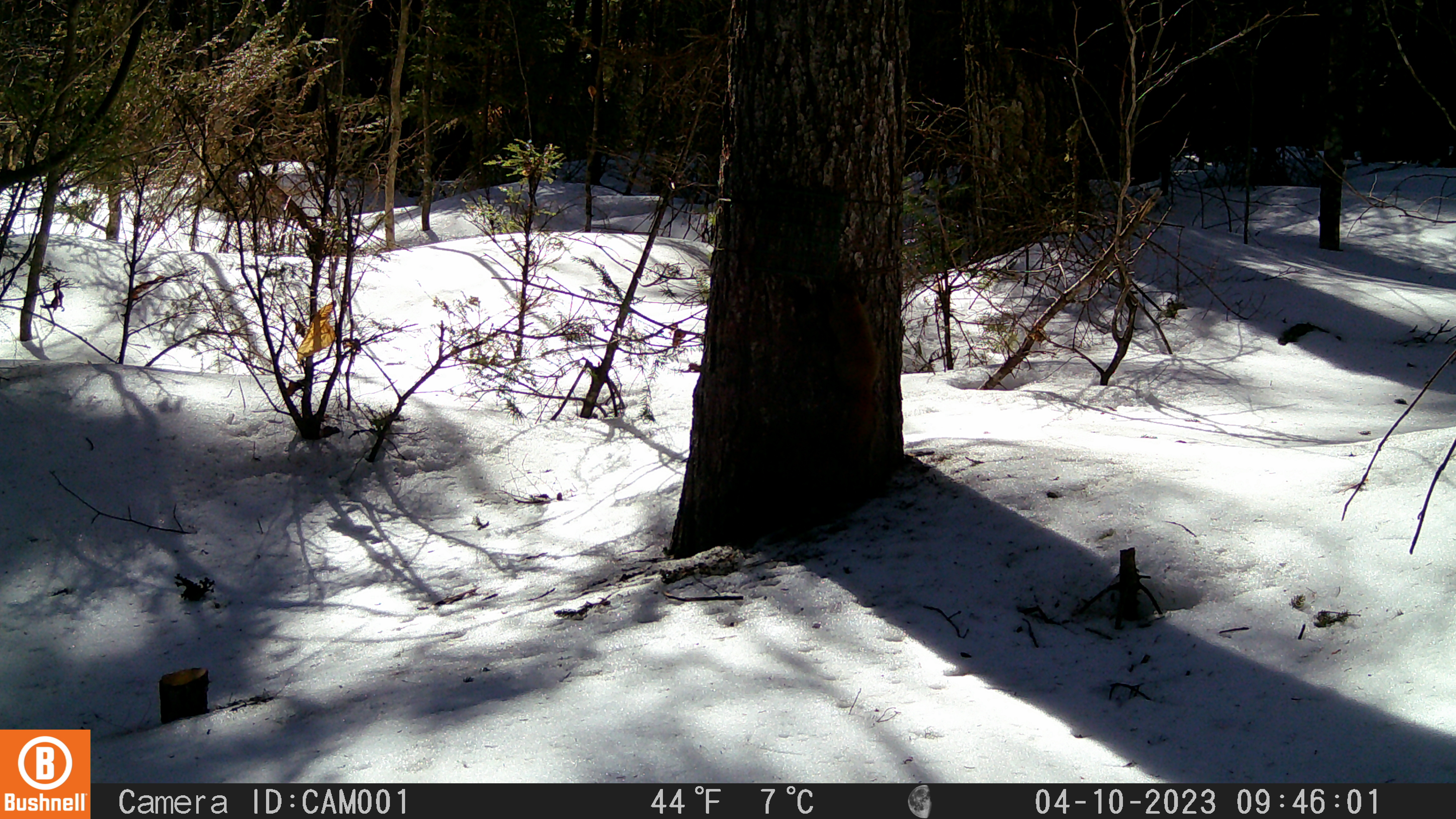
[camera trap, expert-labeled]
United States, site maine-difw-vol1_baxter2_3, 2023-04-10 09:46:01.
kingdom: Animalia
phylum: Chordata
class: Mammalia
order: Rodentia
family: Sciuridae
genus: Tamiasciurus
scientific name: Tamiasciurus hudsonicus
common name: red squirrel